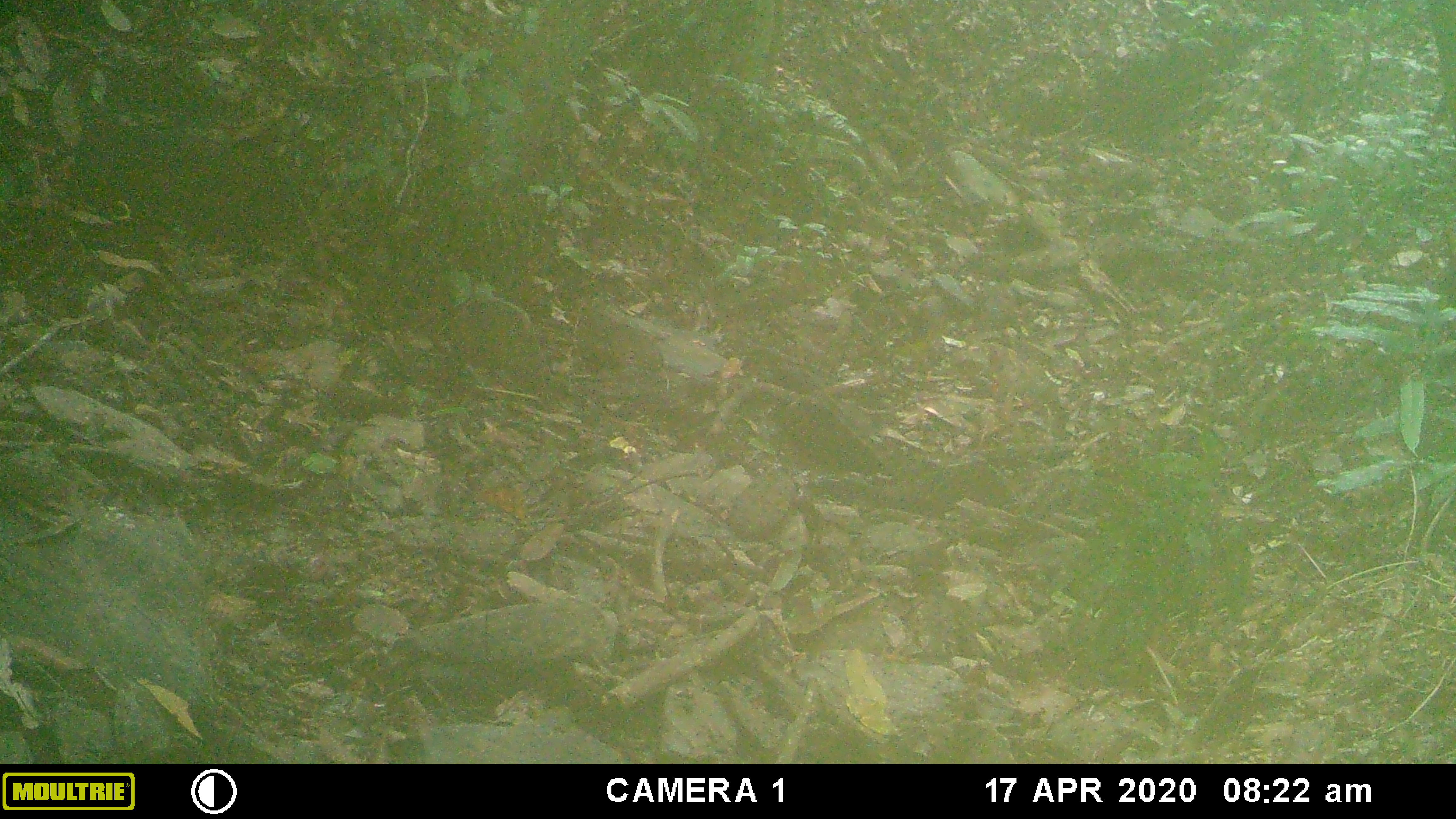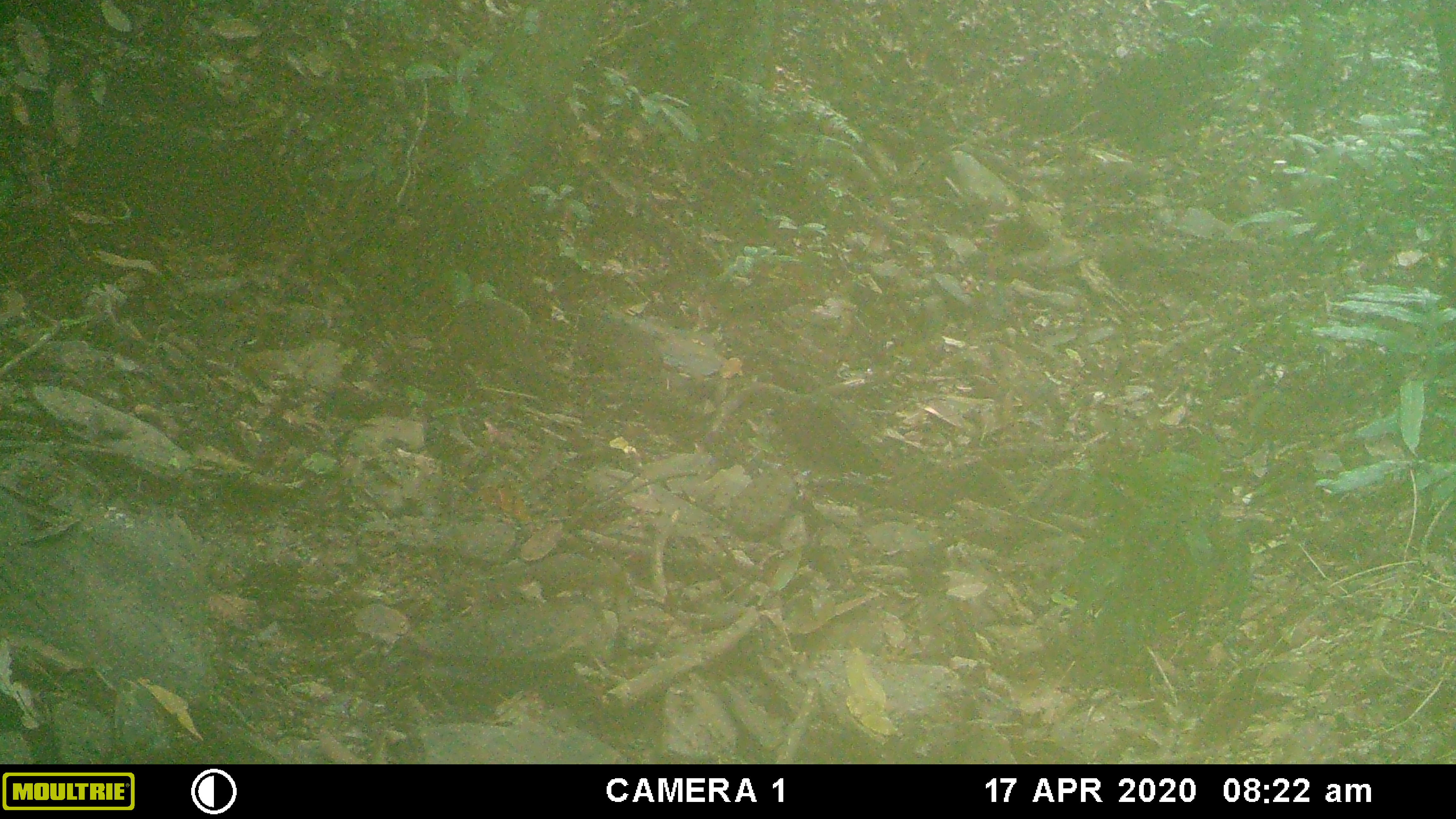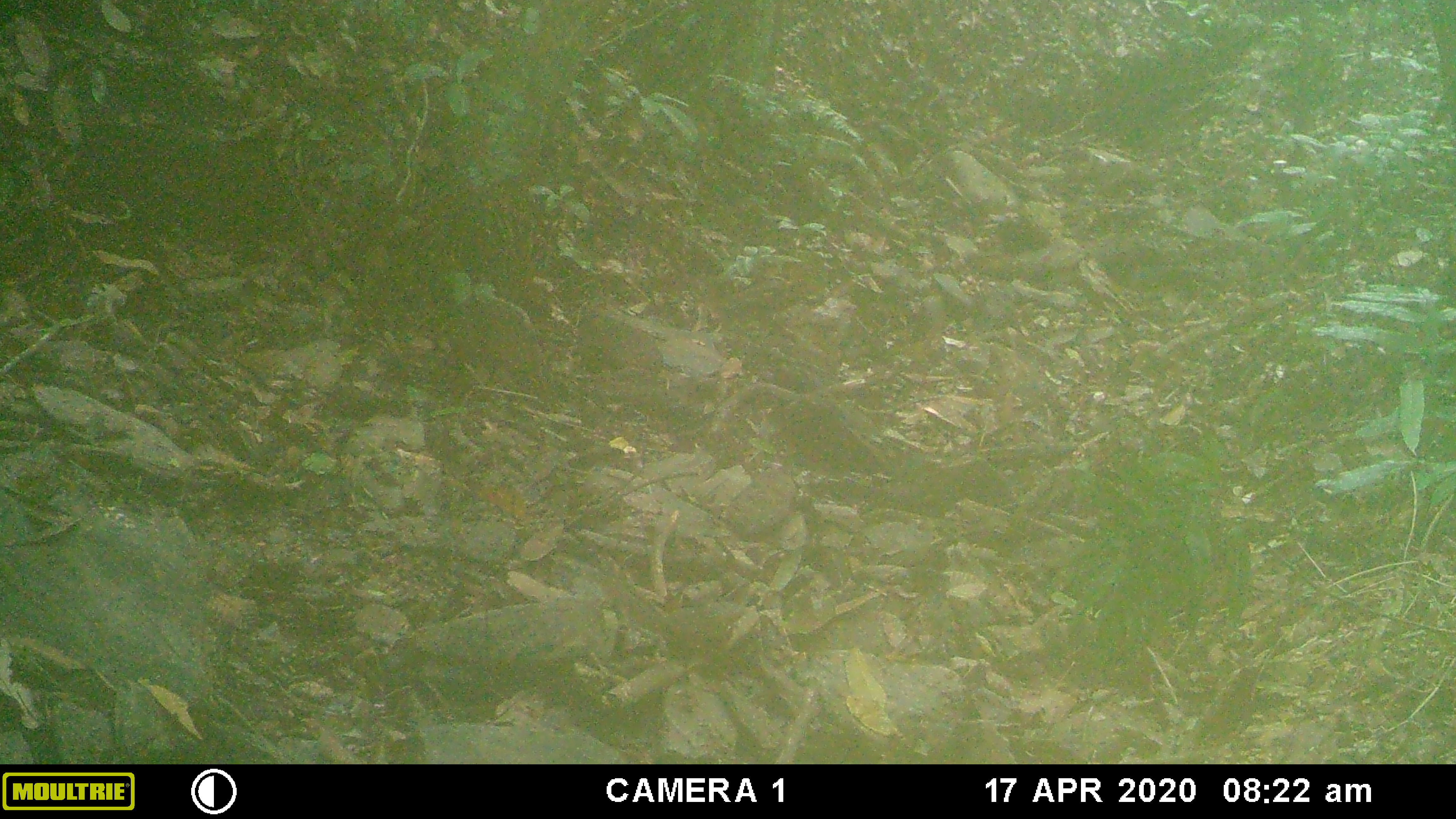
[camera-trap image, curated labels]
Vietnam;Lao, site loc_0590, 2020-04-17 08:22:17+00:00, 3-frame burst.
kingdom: Animalia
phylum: Chordata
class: Mammalia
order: Rodentia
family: Sciuridae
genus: Dremomys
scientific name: Dremomys rufigenis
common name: red-cheeked squirrel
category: red cheeked squirrel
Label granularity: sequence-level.